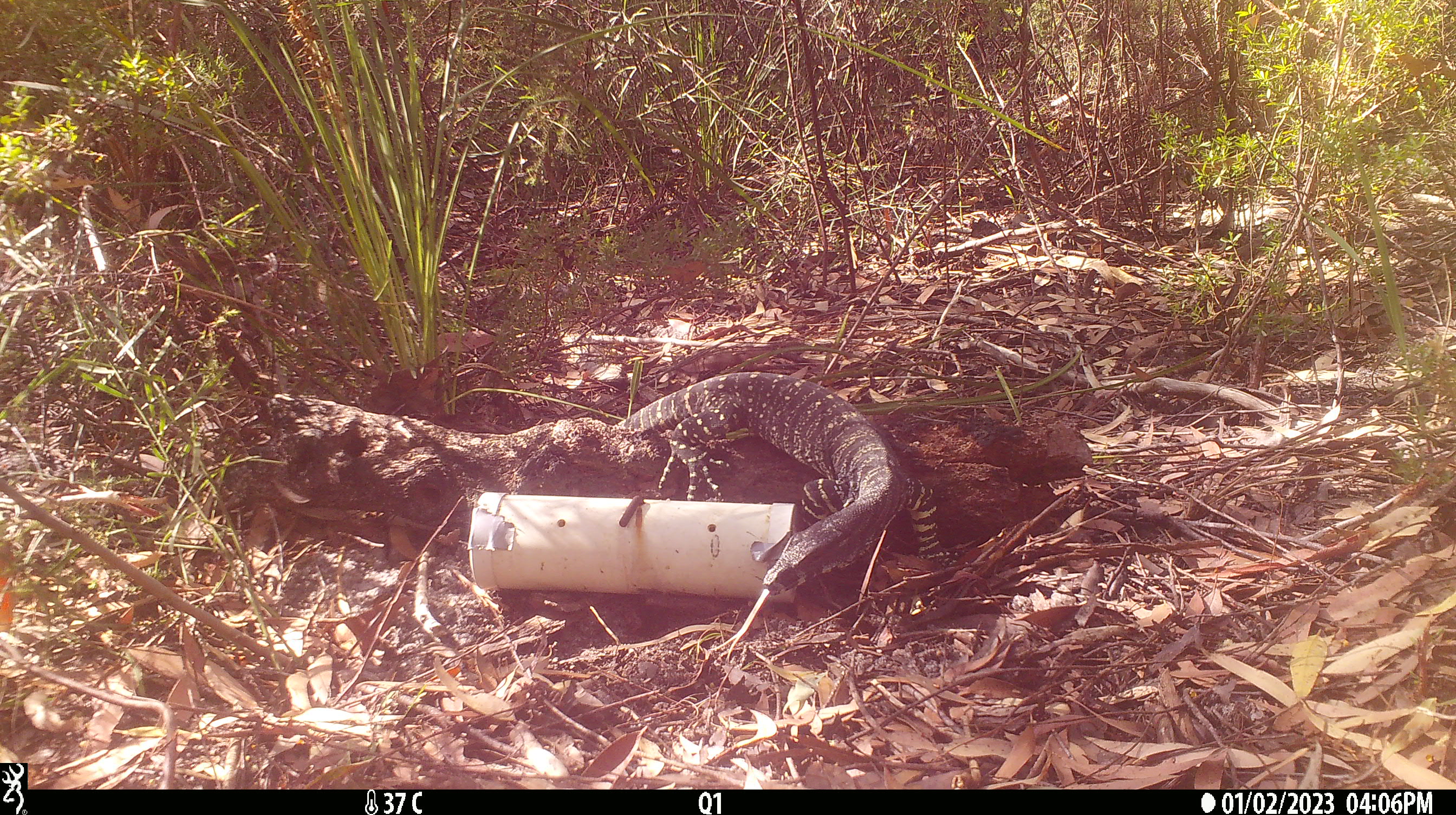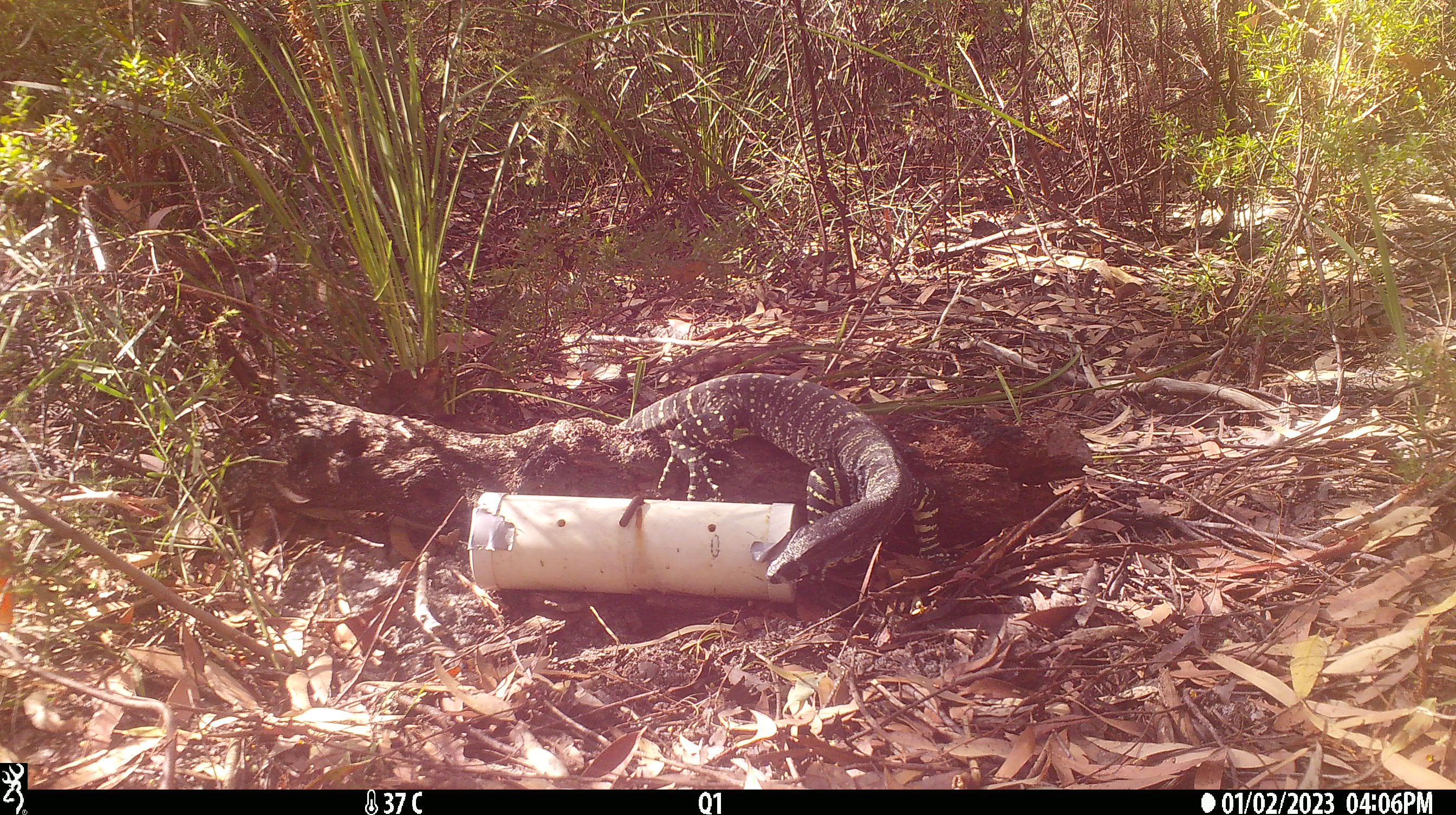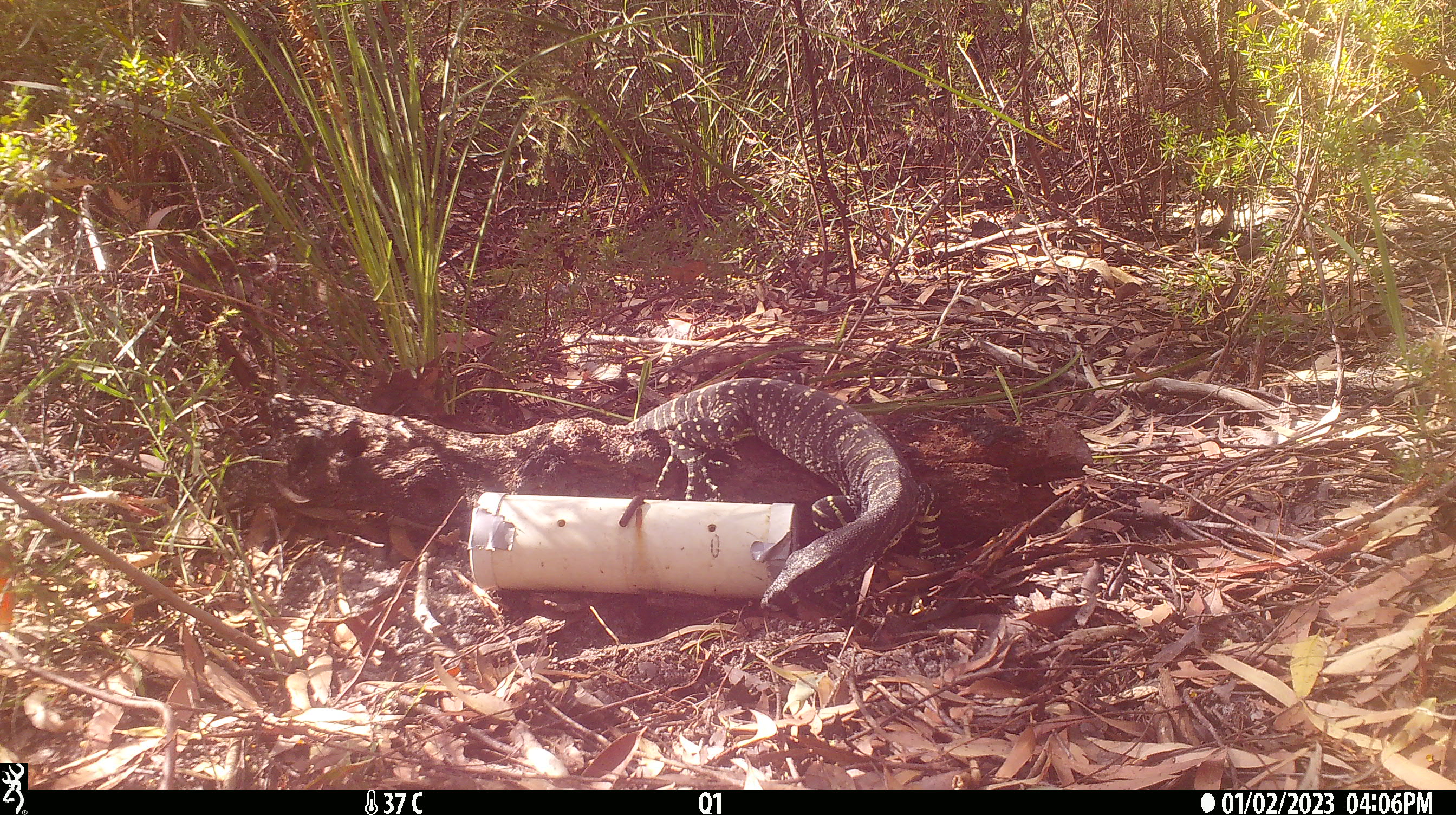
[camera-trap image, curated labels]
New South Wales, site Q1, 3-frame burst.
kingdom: Animalia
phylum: Chordata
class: Reptilia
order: Squamata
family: Varanidae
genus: Varanus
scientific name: Varanus varius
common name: lace monitor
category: goanna